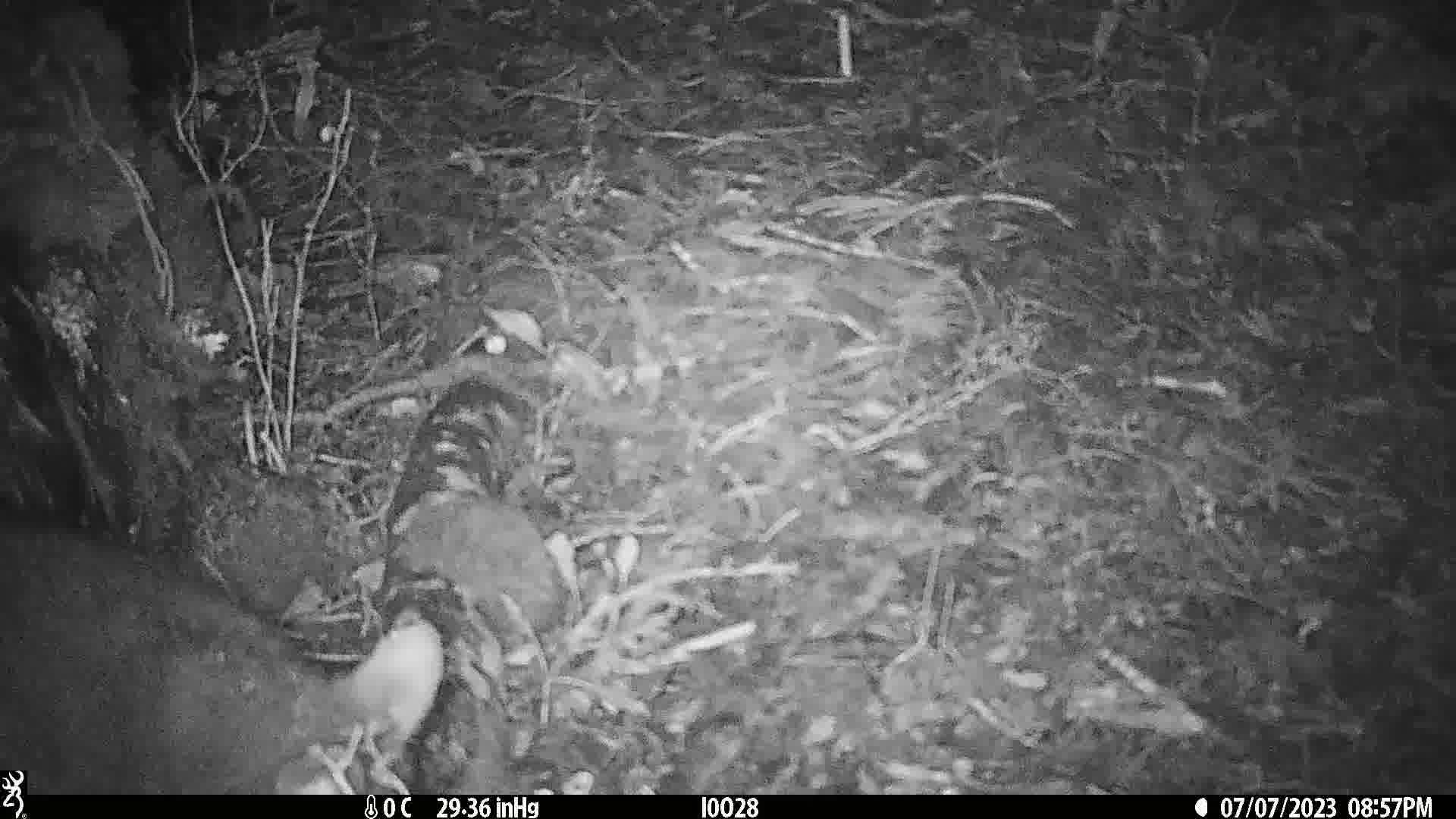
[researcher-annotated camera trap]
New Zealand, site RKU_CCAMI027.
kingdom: Animalia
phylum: Chordata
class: Mammalia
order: Diprotodontia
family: Phalangeridae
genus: Trichosurus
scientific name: Trichosurus vulpecula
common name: common brushtail possum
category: possum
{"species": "possum (common brushtail possum) (Trichosurus vulpecula)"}